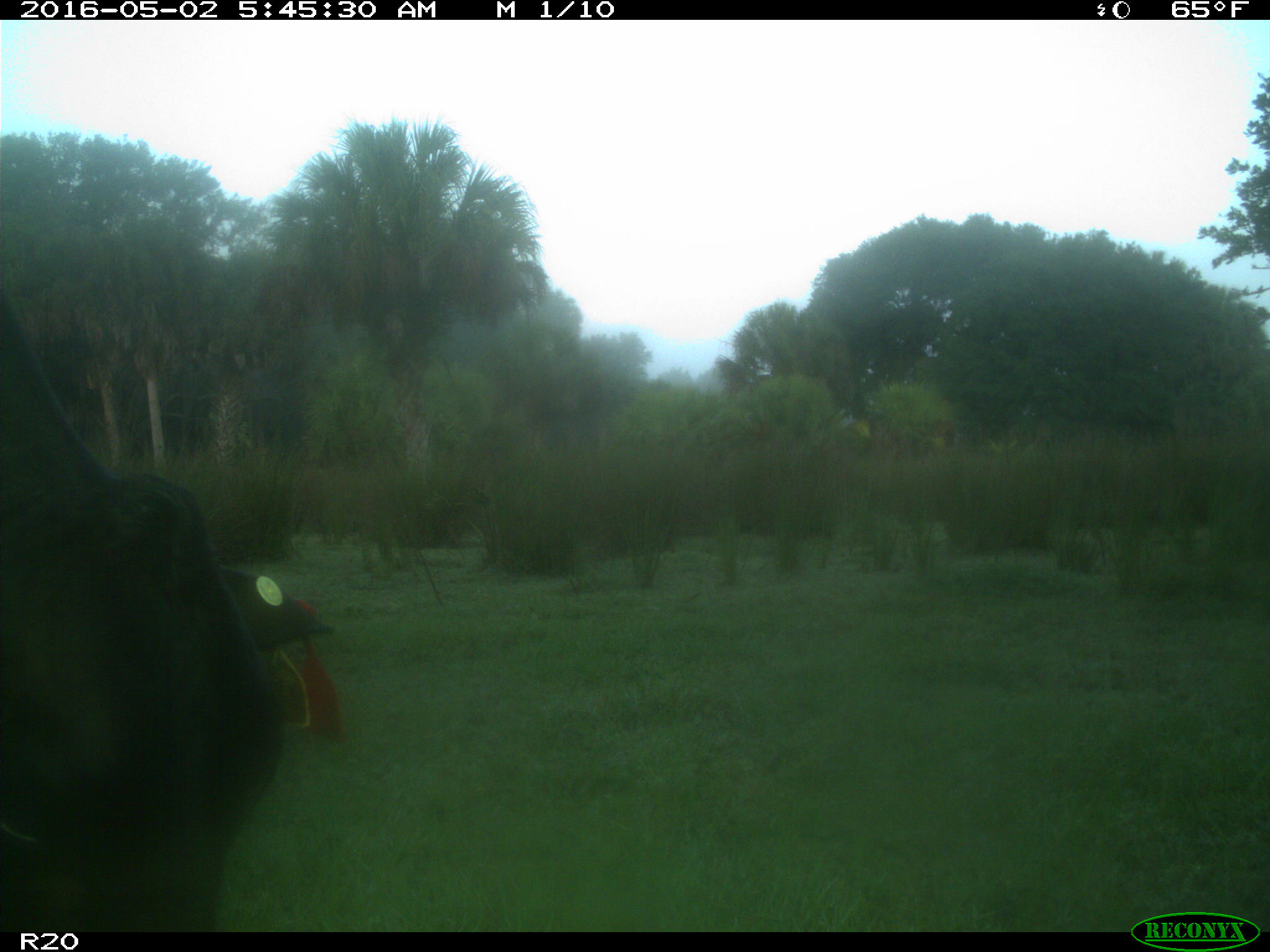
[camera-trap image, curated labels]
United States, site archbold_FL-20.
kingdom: Animalia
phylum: Chordata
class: Mammalia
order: Artiodactyla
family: Bovidae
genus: Bos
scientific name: Bos taurus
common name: domestic cow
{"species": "Bos taurus (domestic cow)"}